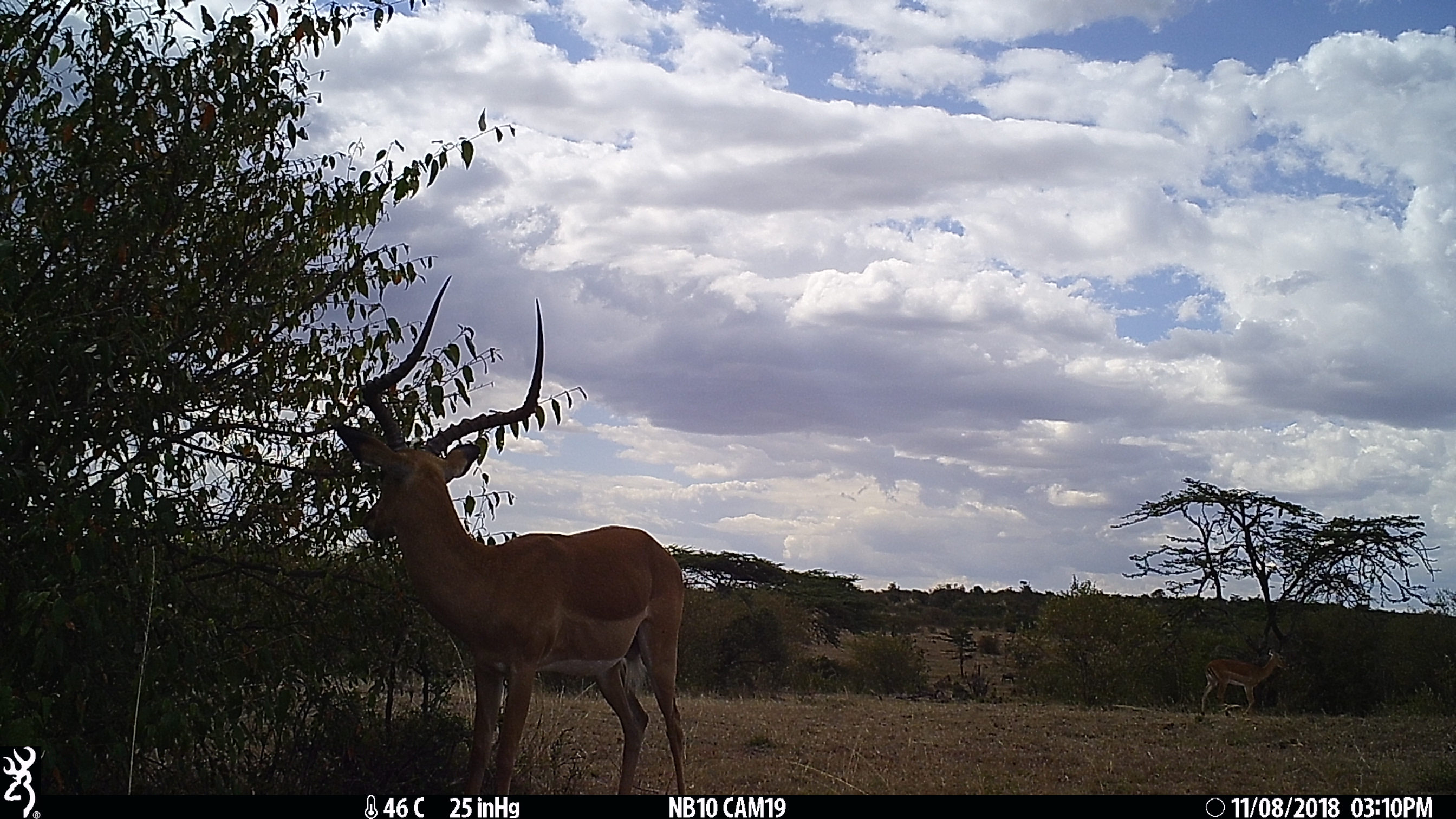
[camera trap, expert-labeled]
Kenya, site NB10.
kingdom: Animalia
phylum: Chordata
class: Mammalia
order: Artiodactyla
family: Bovidae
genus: Aepyceros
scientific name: Aepyceros melampus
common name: impala